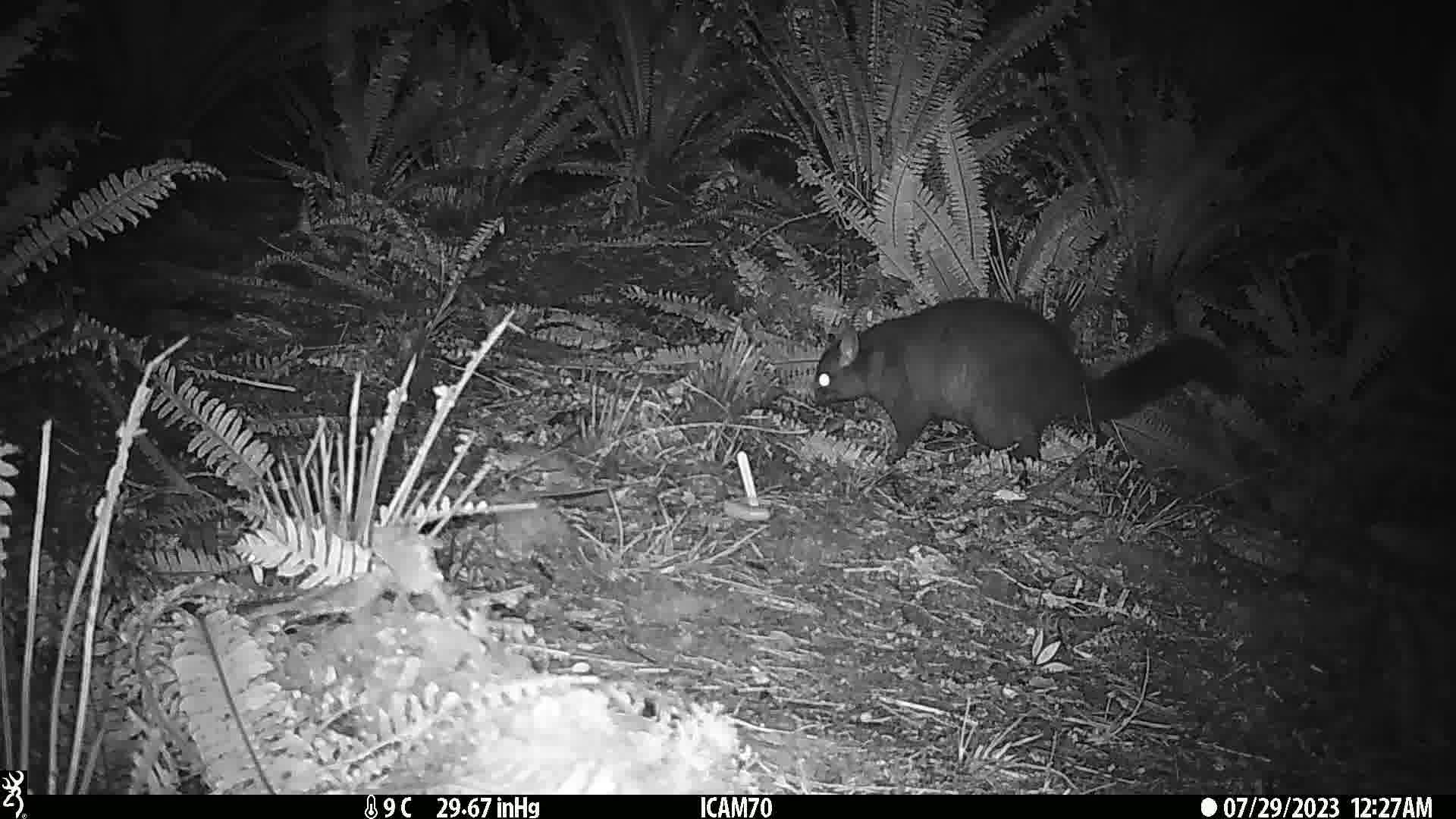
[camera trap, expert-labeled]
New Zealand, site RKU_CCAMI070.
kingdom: Animalia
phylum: Chordata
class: Mammalia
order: Diprotodontia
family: Phalangeridae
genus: Trichosurus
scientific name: Trichosurus vulpecula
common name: common brushtail possum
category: possum